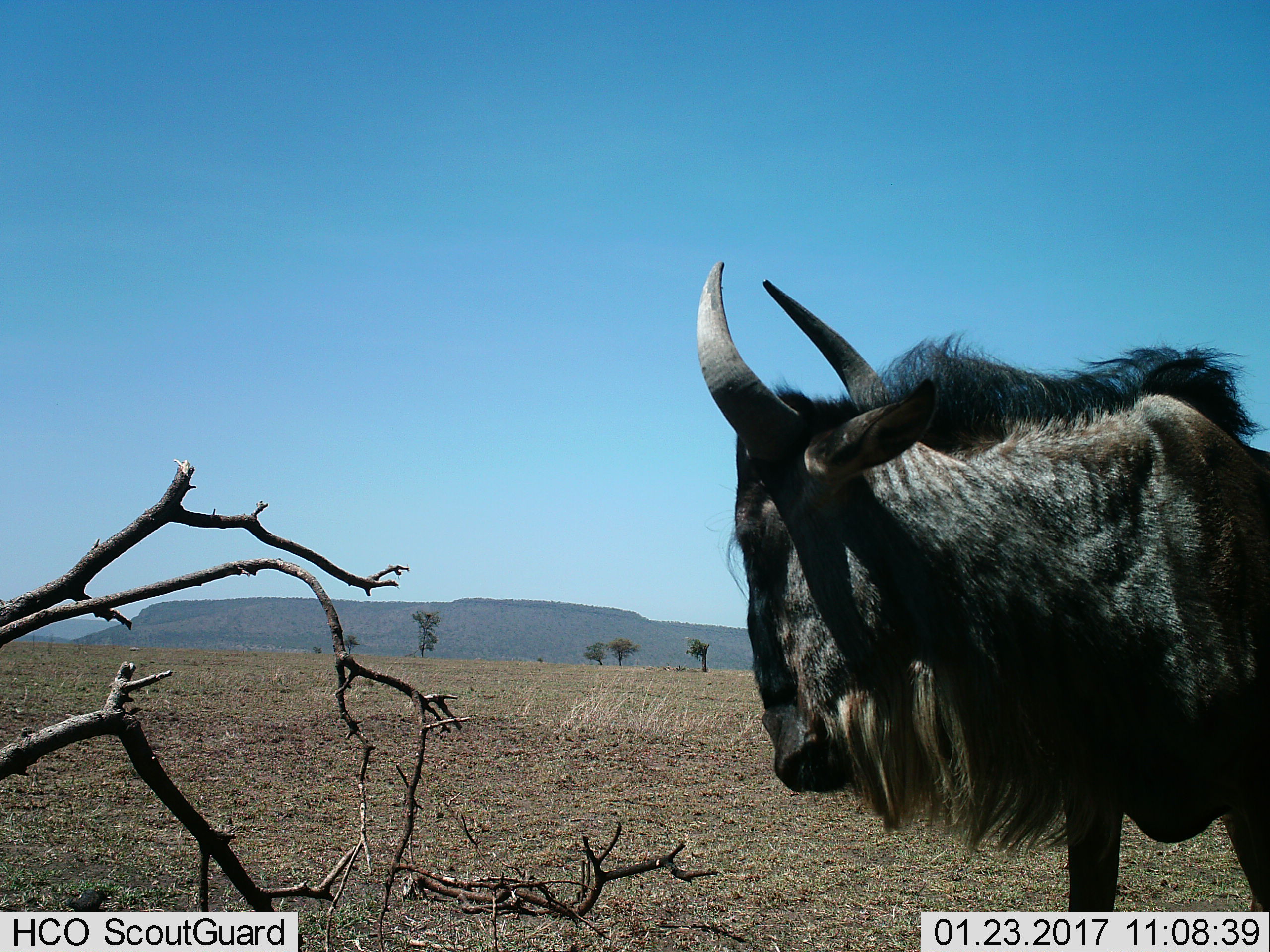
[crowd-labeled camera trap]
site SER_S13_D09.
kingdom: Animalia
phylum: Chordata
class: Mammalia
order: Artiodactyla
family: Bovidae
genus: Connochaetes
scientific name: Connochaetes taurinus taurinus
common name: blue wildebeest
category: wildebeestblue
Wildebeestblue (blue wildebeest) (Connochaetes taurinus taurinus), count 1. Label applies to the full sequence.